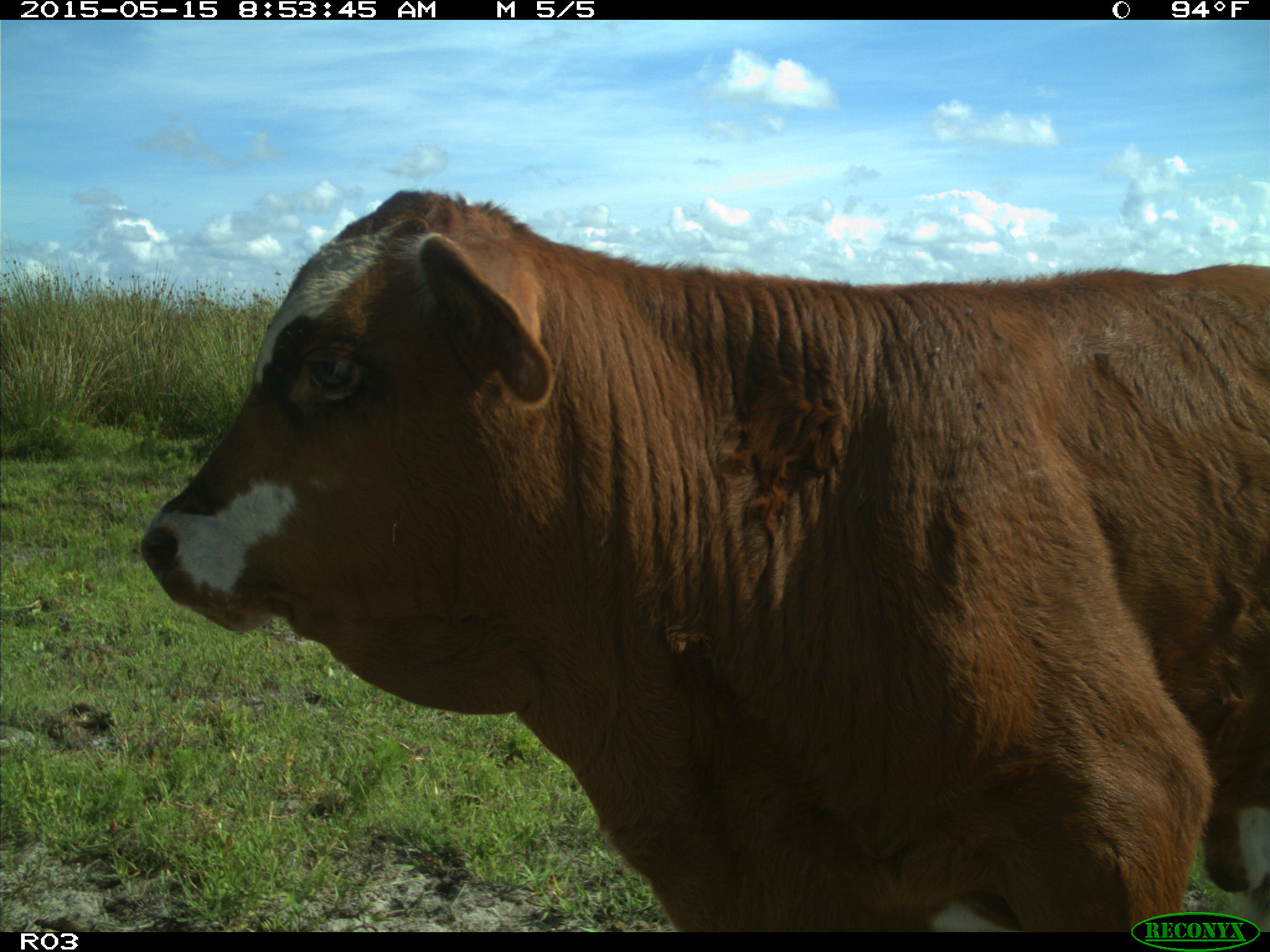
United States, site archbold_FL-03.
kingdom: Animalia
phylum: Chordata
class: Mammalia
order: Artiodactyla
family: Bovidae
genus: Bos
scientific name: Bos taurus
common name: domestic cow